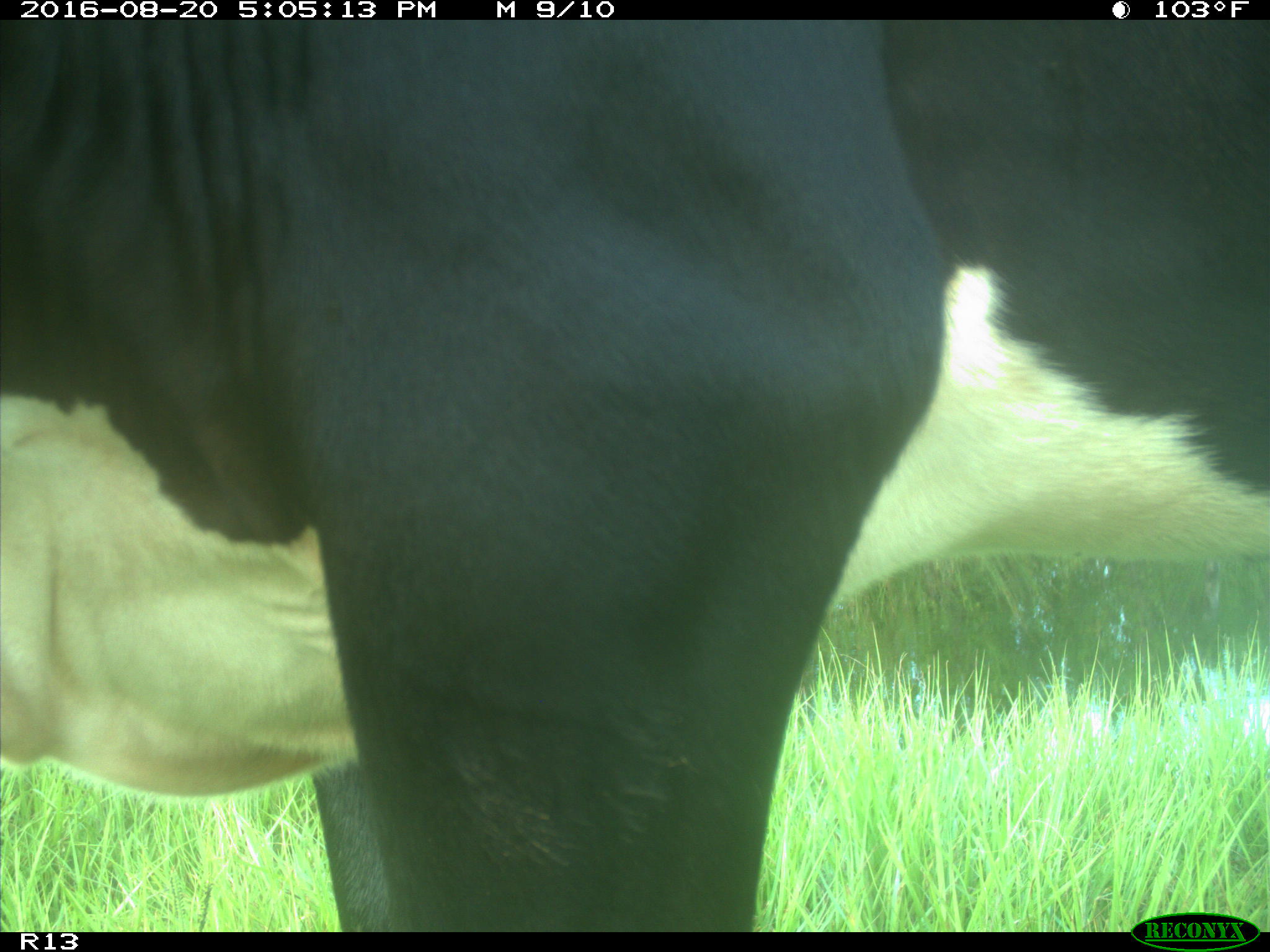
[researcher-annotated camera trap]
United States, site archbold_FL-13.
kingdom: Animalia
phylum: Chordata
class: Mammalia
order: Artiodactyla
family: Bovidae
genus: Bos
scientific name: Bos taurus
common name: domestic cow